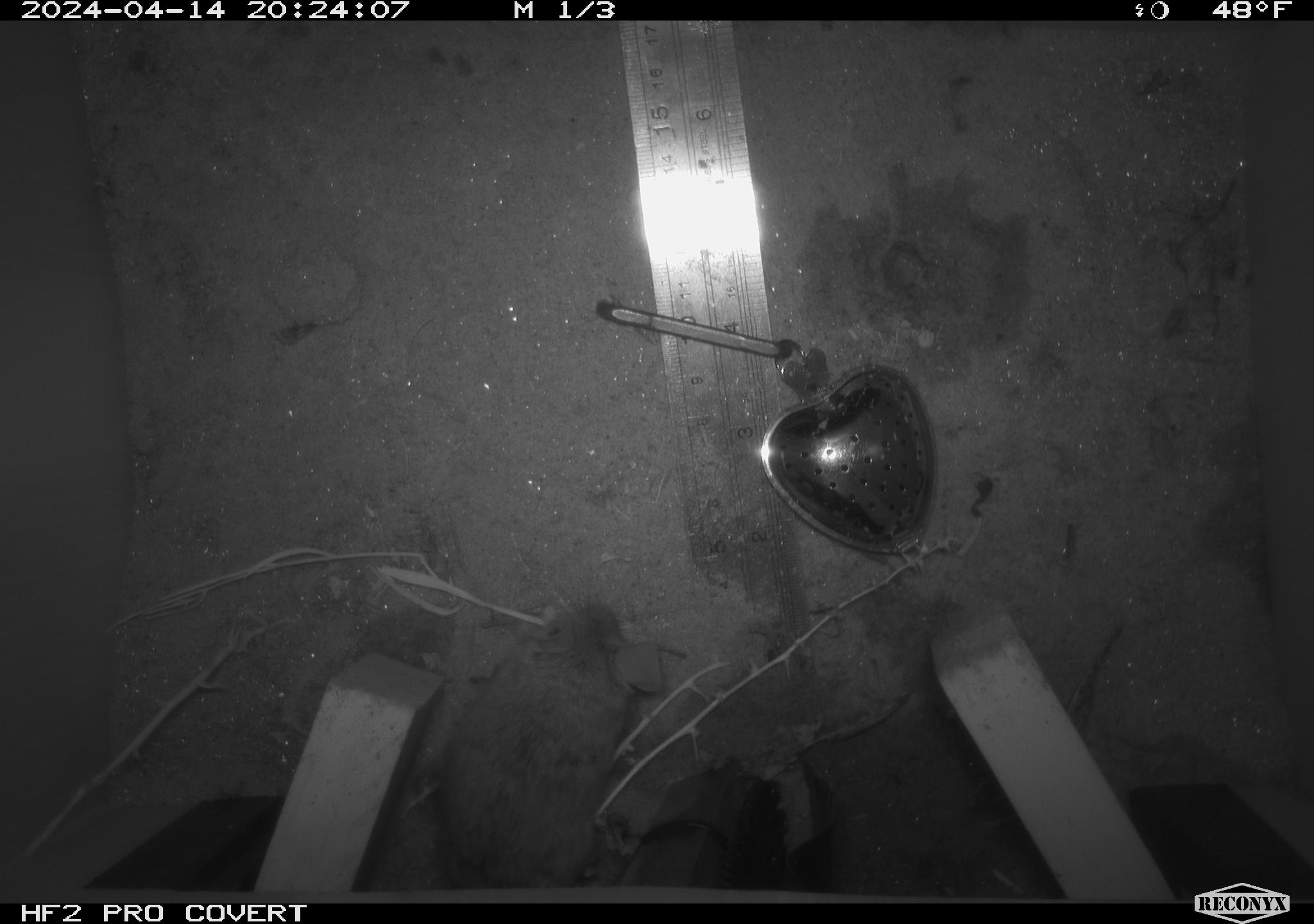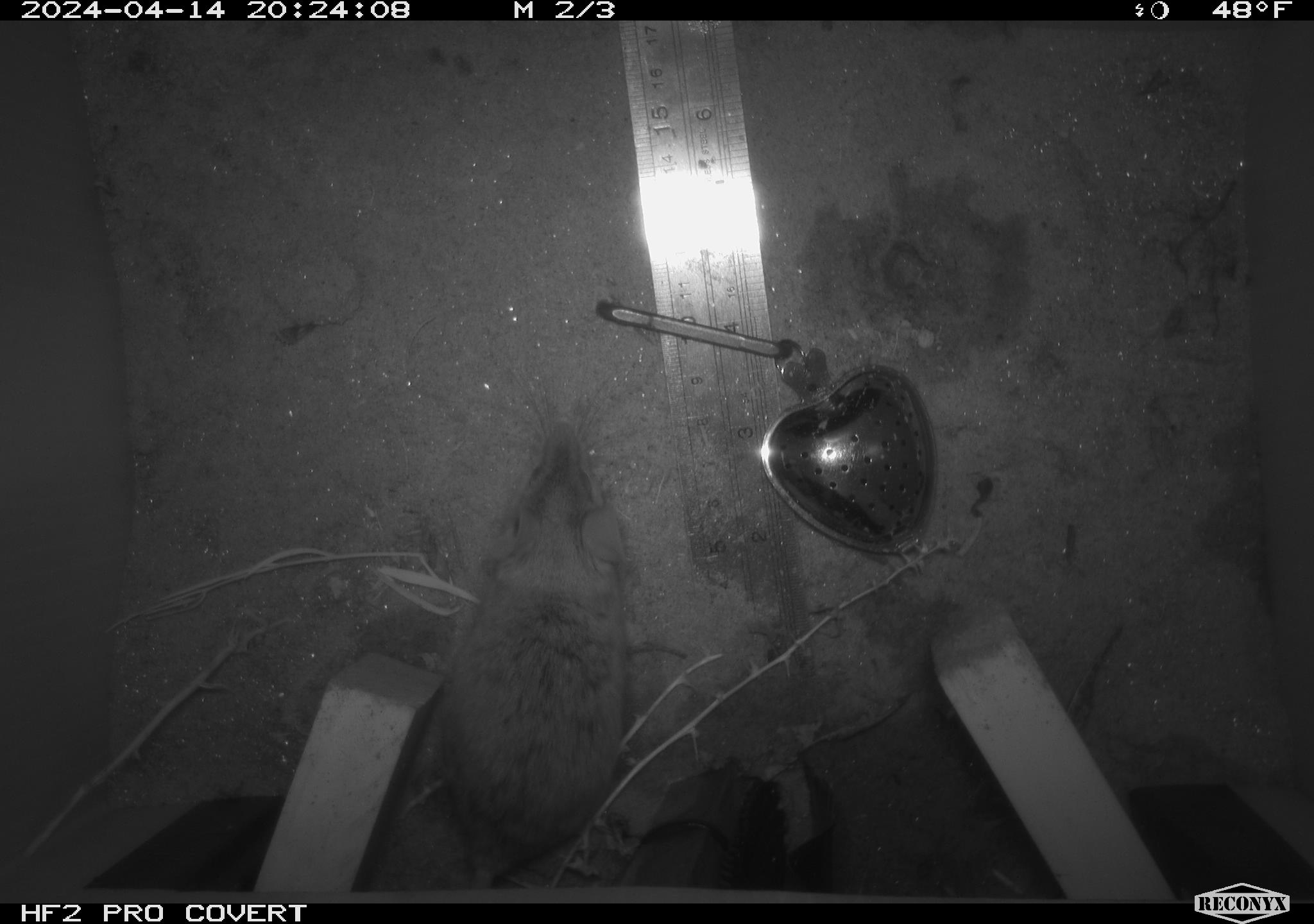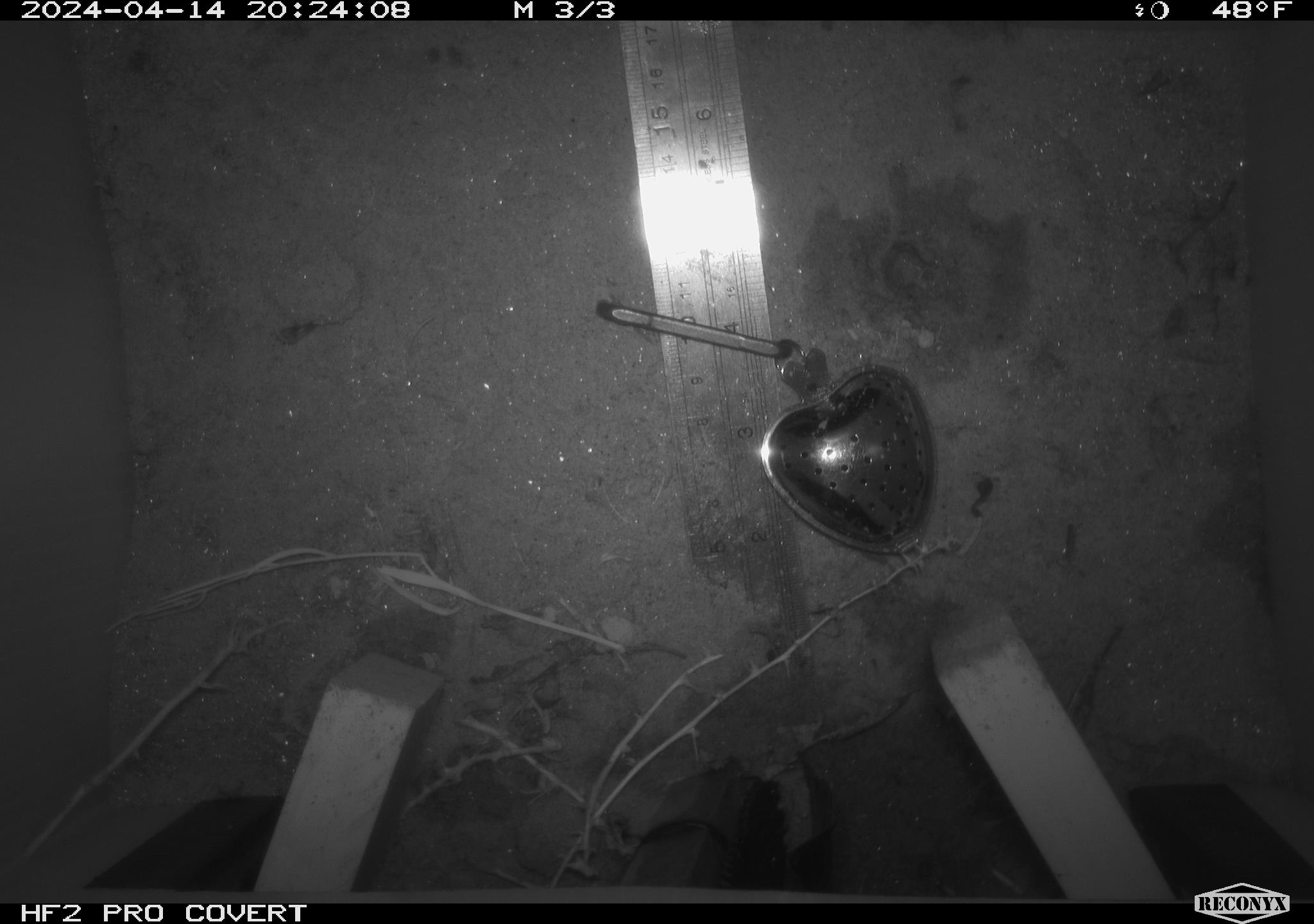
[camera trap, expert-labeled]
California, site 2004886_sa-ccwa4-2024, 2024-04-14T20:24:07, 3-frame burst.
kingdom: Animalia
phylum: Chordata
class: Mammalia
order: Rodentia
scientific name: Rodentia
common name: woodrat or rat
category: woodrat or rat species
Woodrat or rat species (woodrat or rat) (Rodentia).